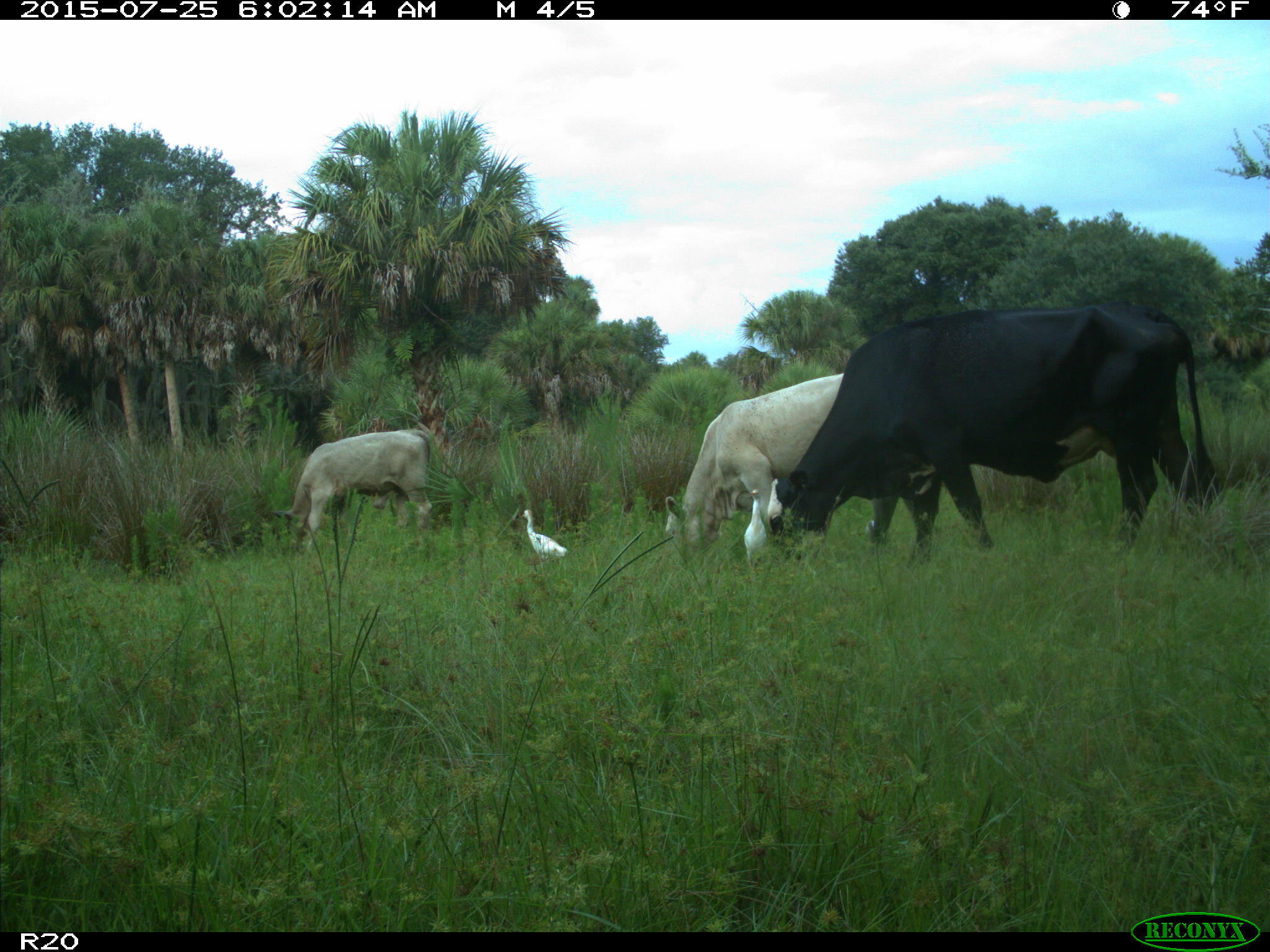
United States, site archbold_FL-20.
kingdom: Animalia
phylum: Chordata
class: Mammalia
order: Artiodactyla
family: Bovidae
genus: Bos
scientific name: Bos taurus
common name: domestic cow